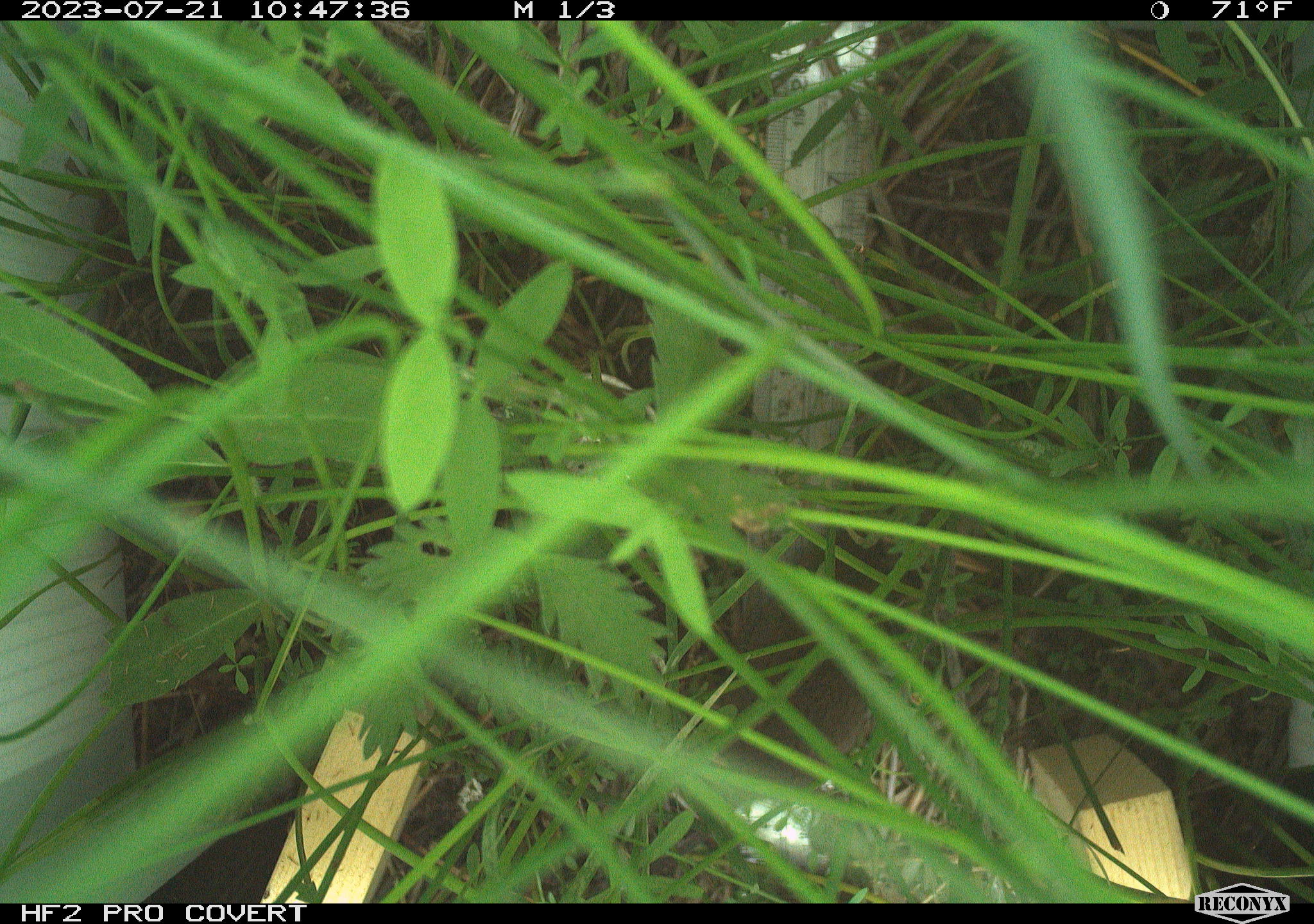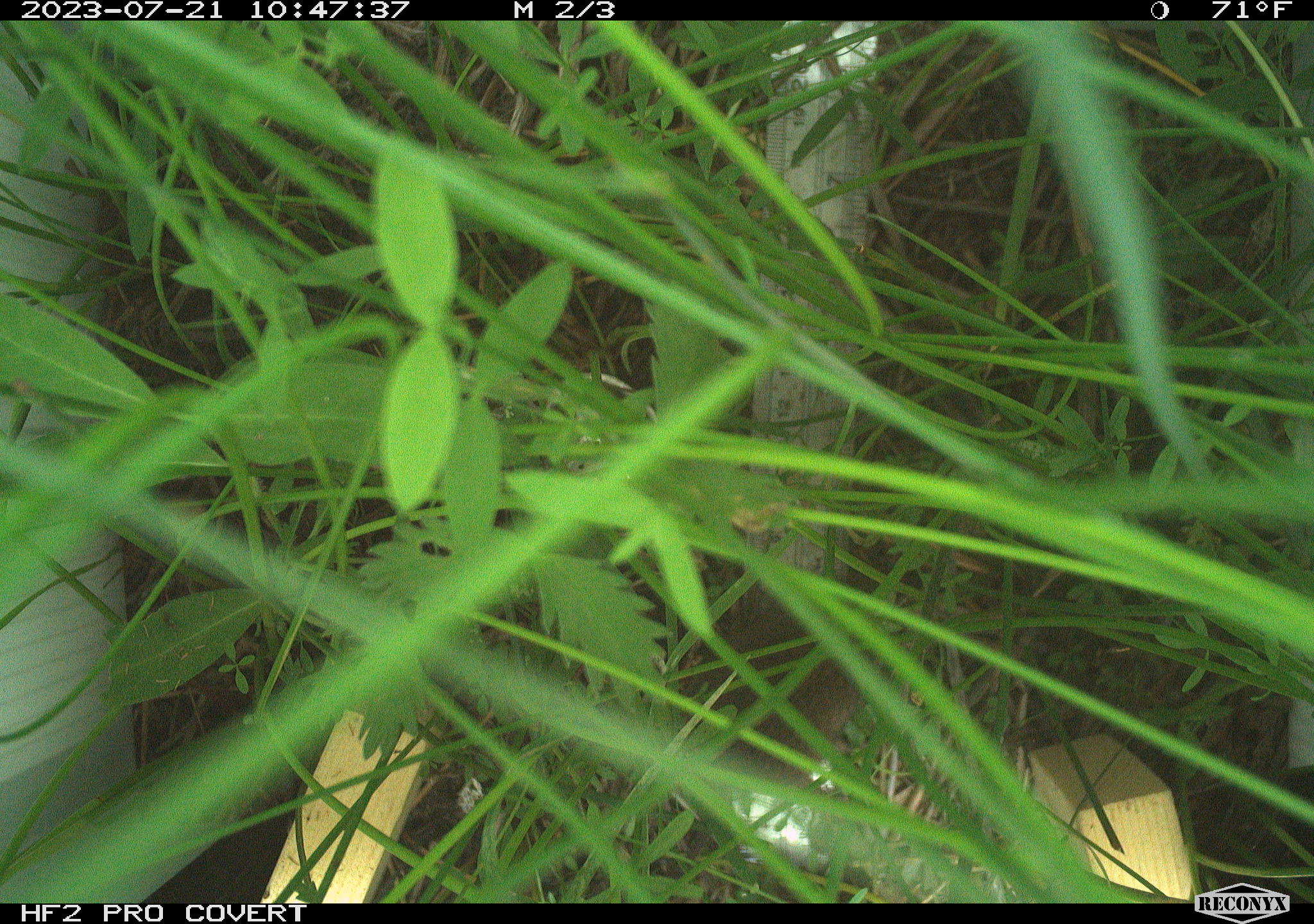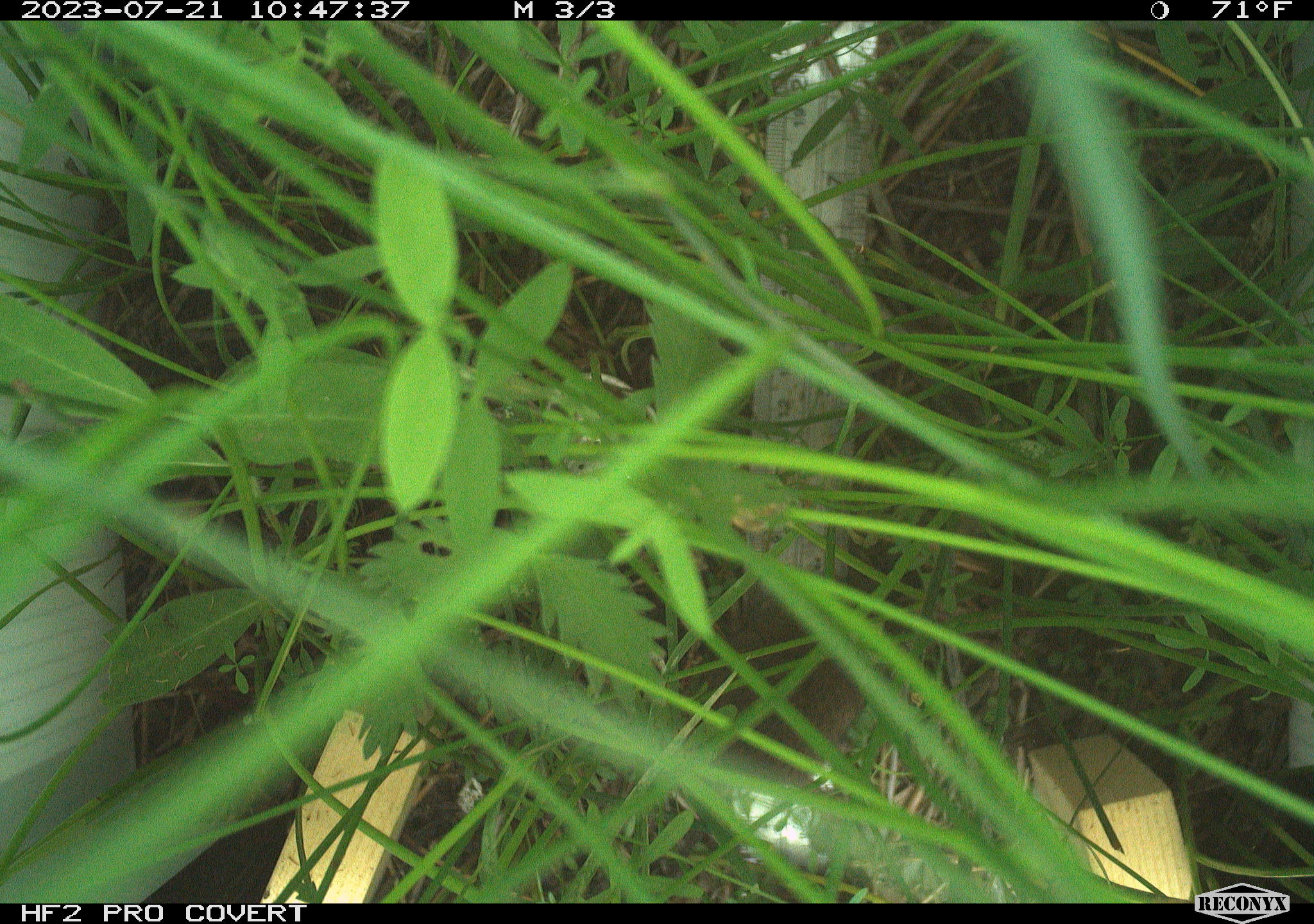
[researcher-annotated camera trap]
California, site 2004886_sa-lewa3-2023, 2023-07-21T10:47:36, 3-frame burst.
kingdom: Animalia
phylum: Chordata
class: Mammalia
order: Rodentia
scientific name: Rodentia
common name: rodent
Rodent (Rodentia).